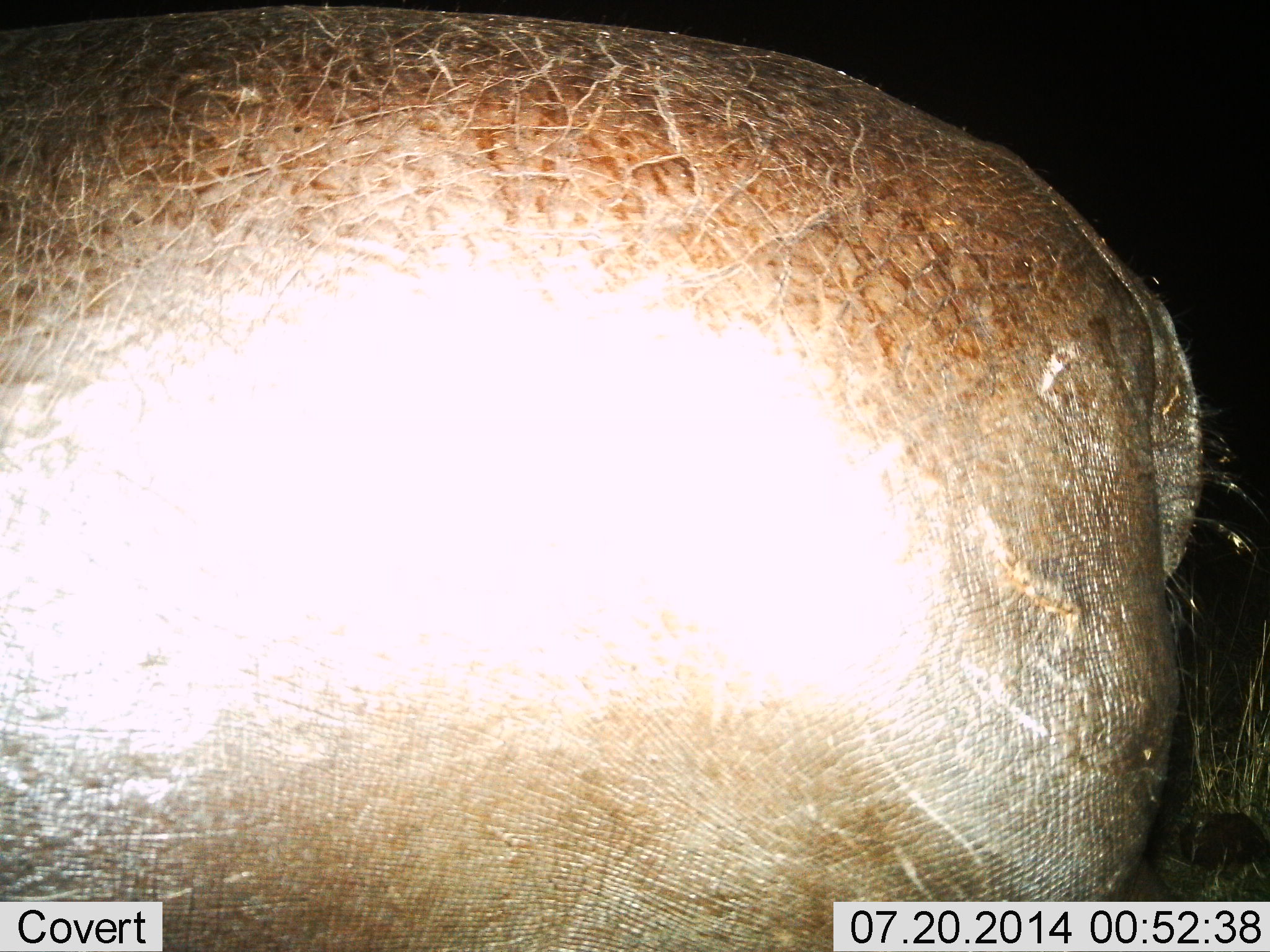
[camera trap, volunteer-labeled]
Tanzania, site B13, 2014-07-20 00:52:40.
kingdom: Animalia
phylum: Chordata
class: Mammalia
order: Artiodactyla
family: Hippopotamidae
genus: Hippopotamus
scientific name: Hippopotamus amphibius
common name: hippopotamus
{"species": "hippopotamus (Hippopotamus amphibius)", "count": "1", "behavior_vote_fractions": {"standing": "60%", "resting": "0%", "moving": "30%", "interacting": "0%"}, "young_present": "0%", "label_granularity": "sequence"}